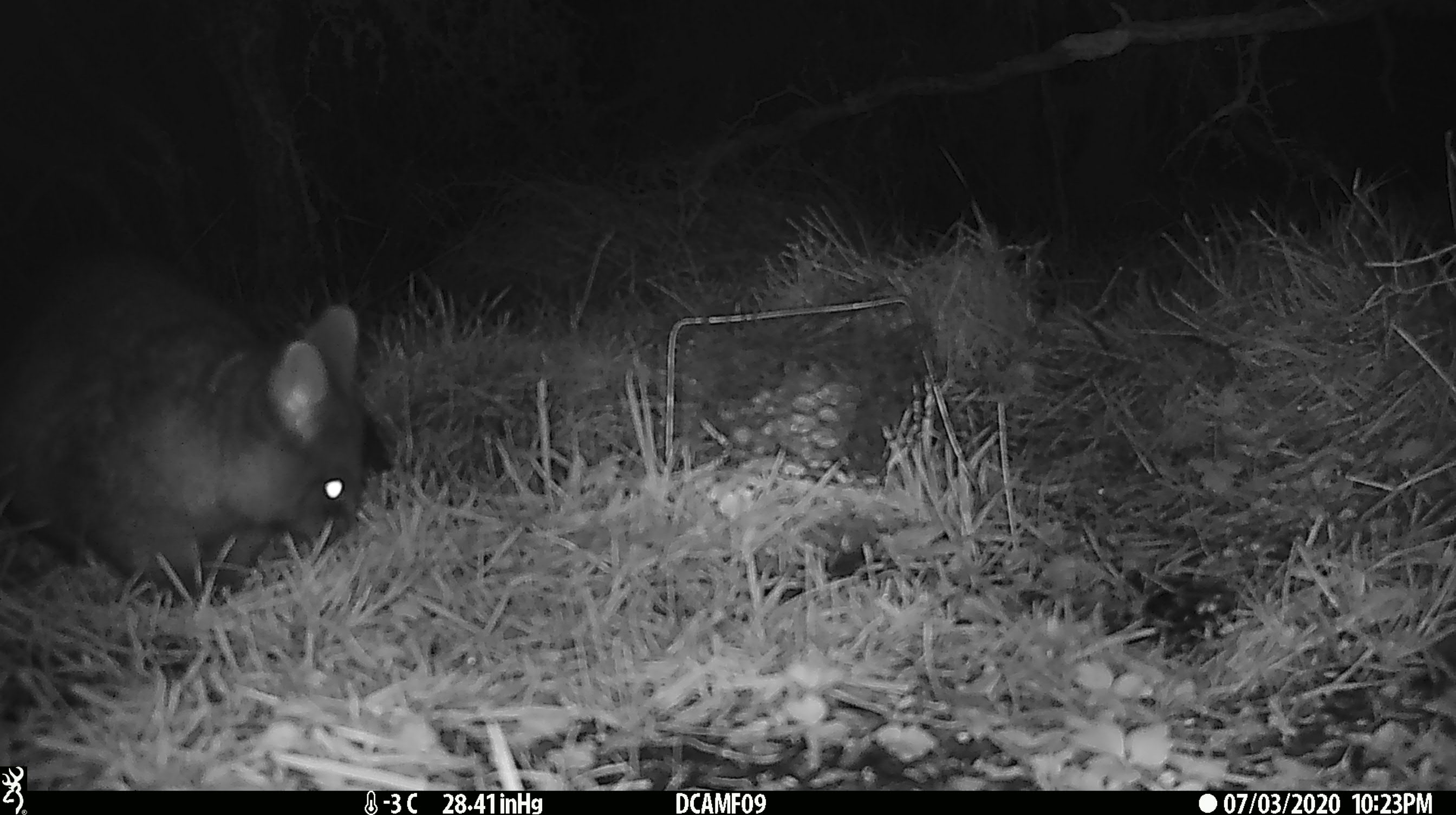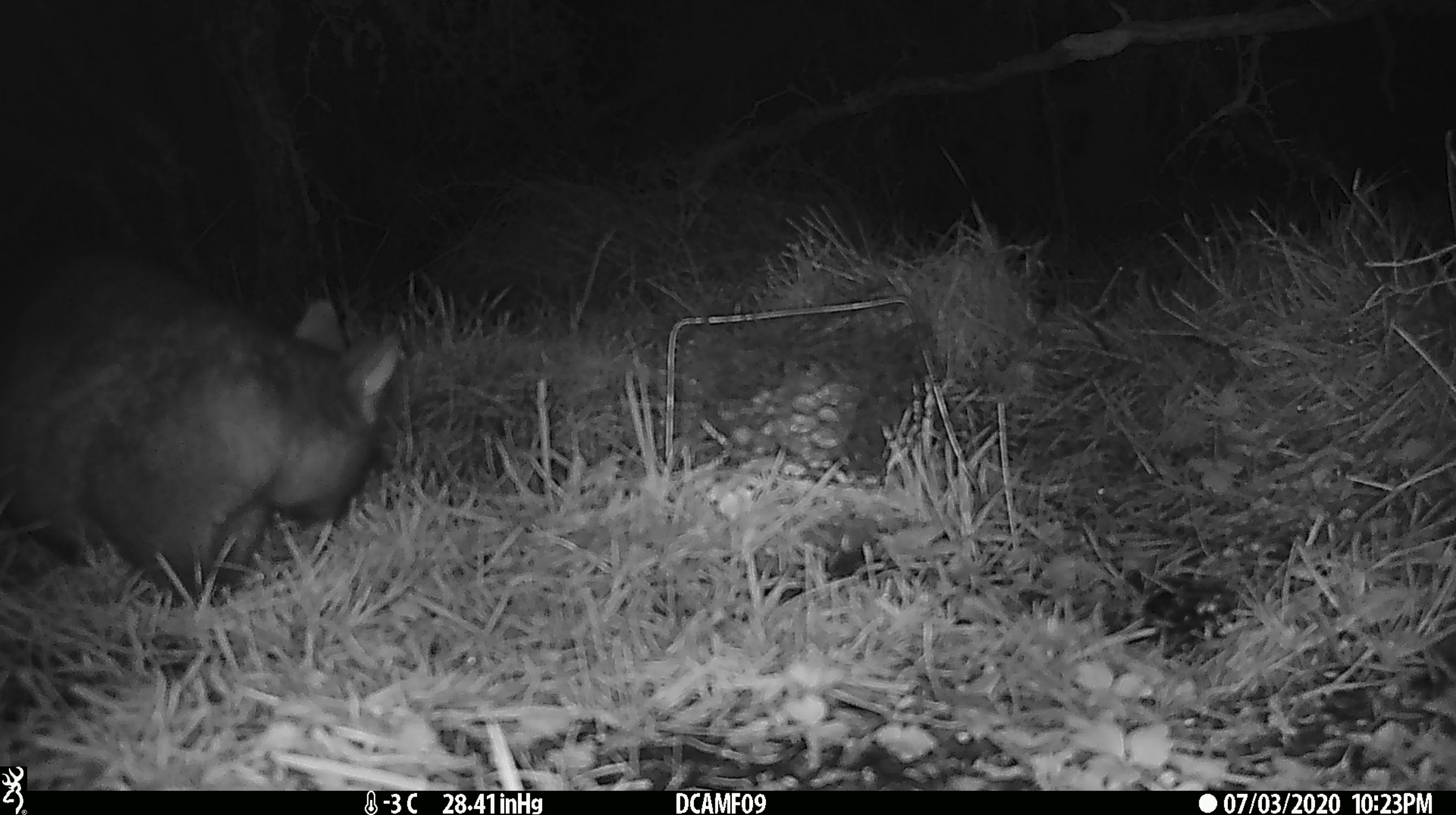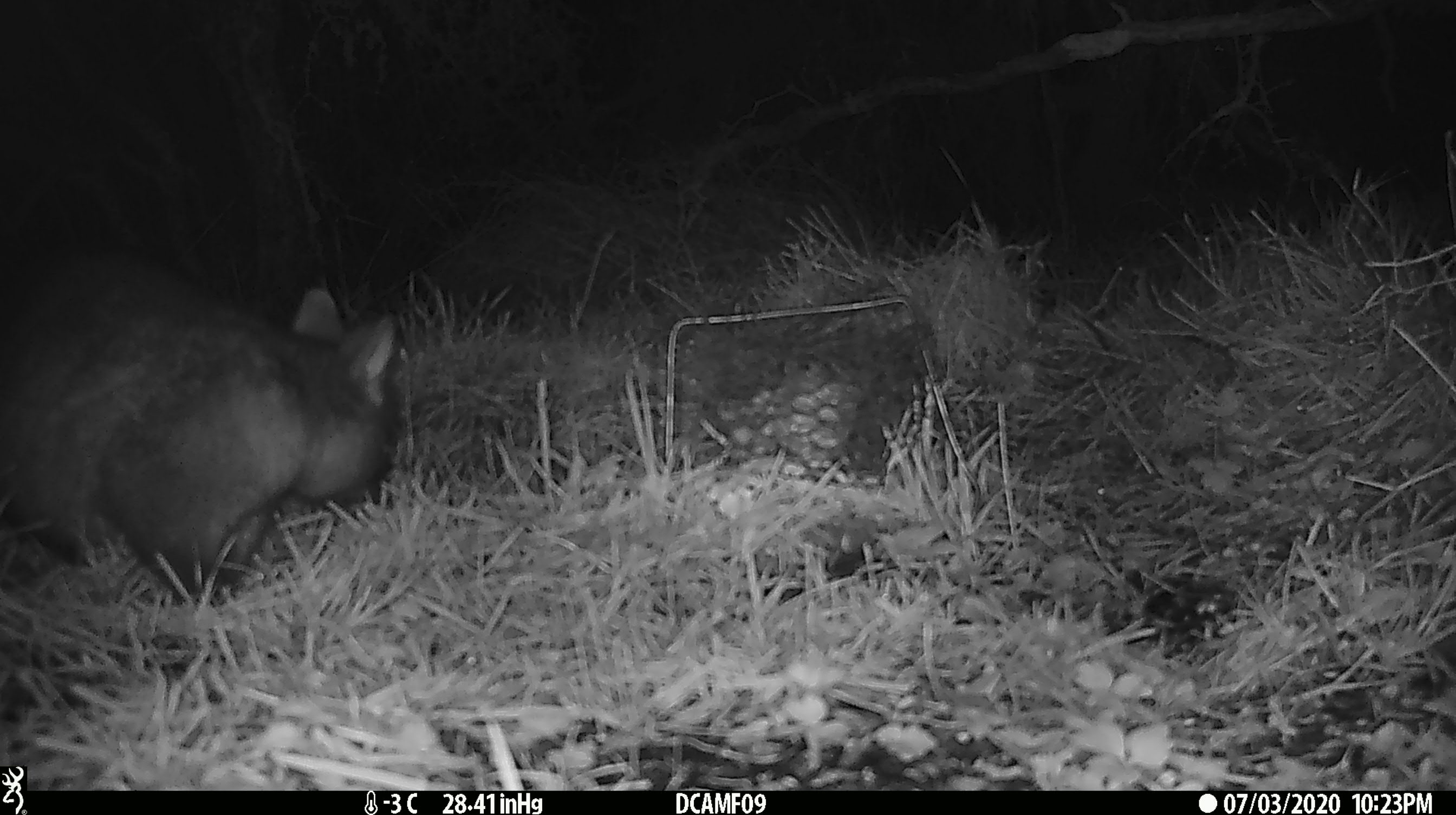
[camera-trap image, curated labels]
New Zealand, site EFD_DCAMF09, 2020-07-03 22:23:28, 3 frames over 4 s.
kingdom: Animalia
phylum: Chordata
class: Mammalia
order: Diprotodontia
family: Phalangeridae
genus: Trichosurus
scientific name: Trichosurus vulpecula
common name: common brushtail possum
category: possum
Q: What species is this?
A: Possum (common brushtail possum) (Trichosurus vulpecula).